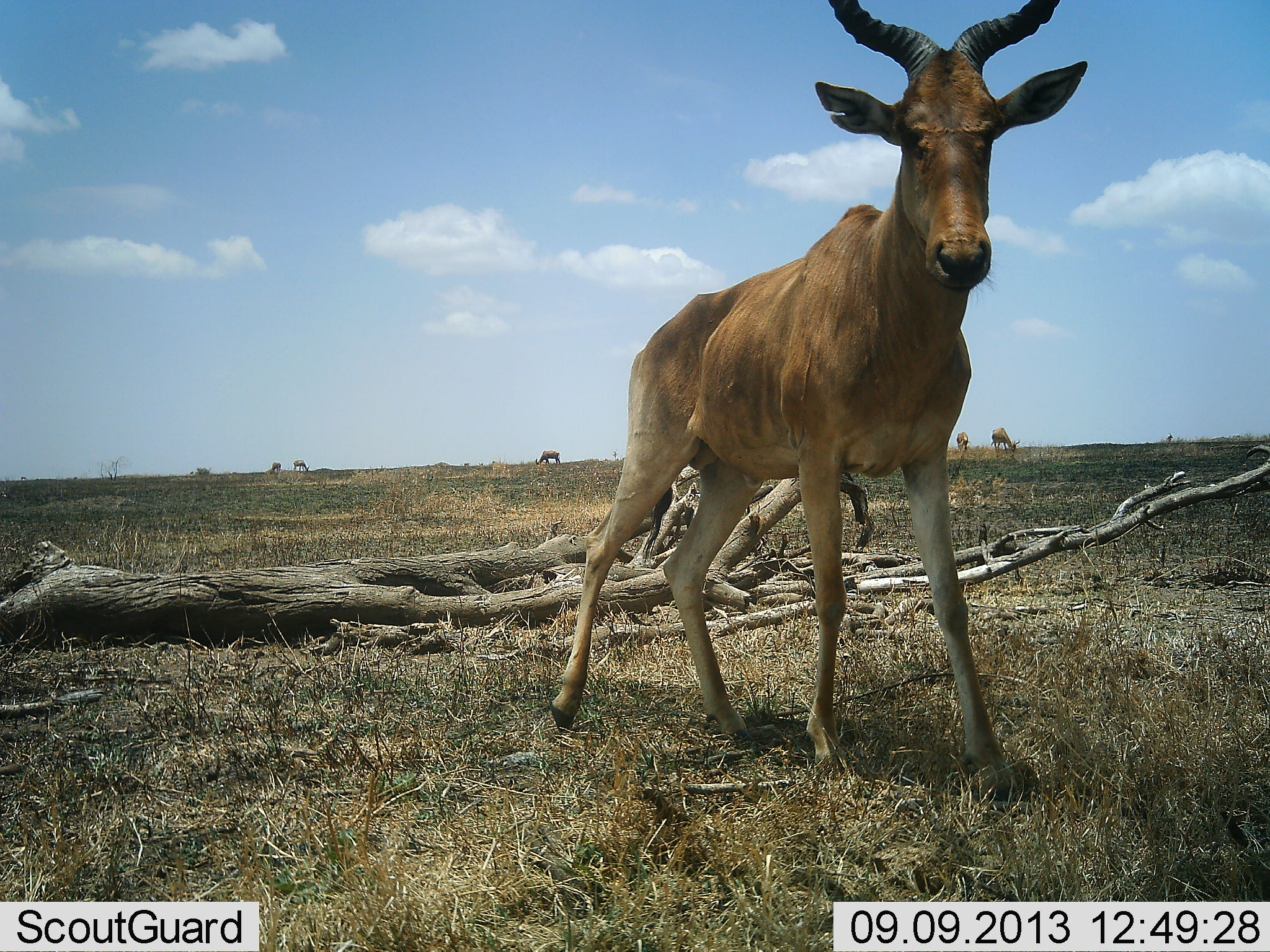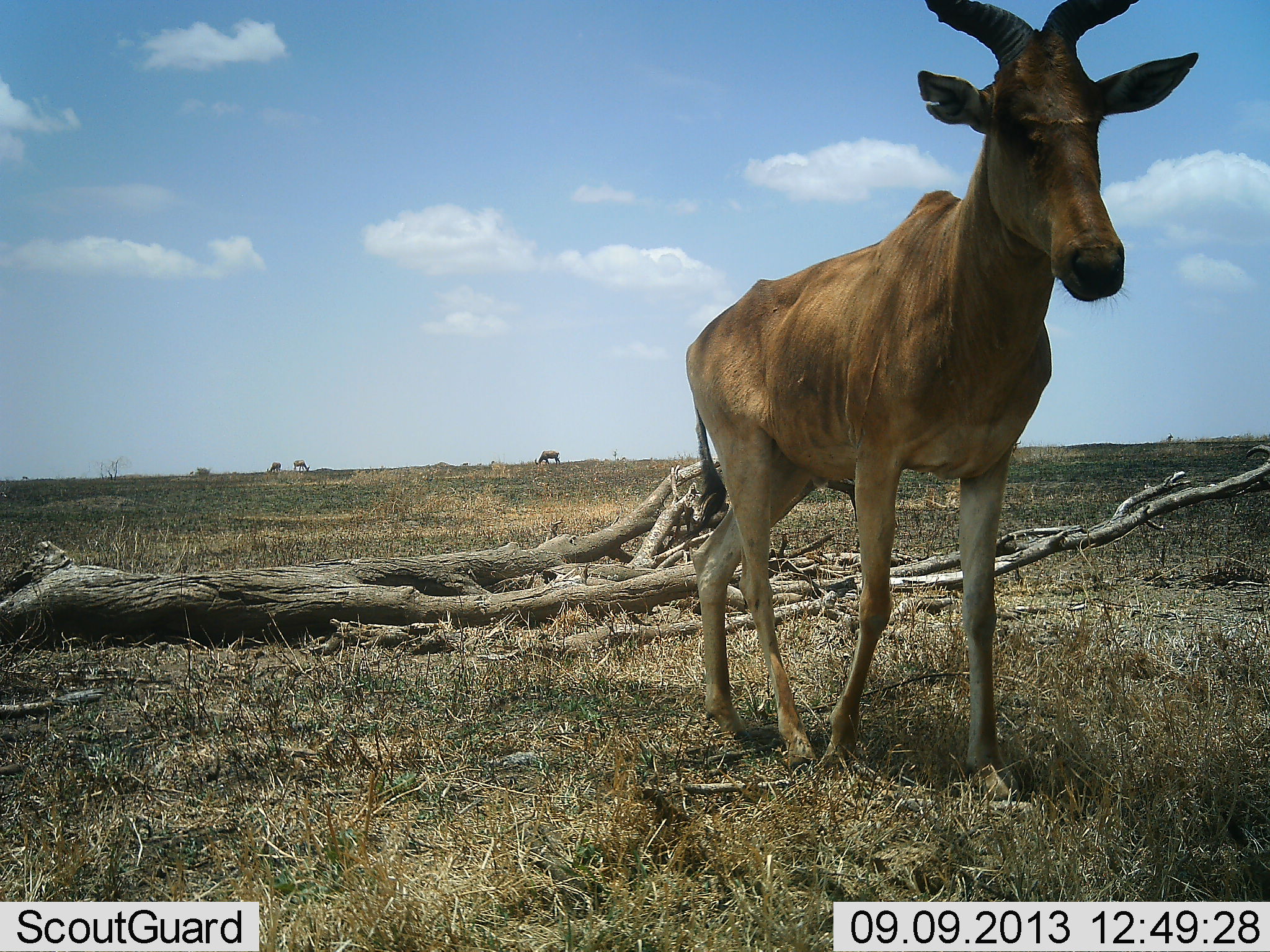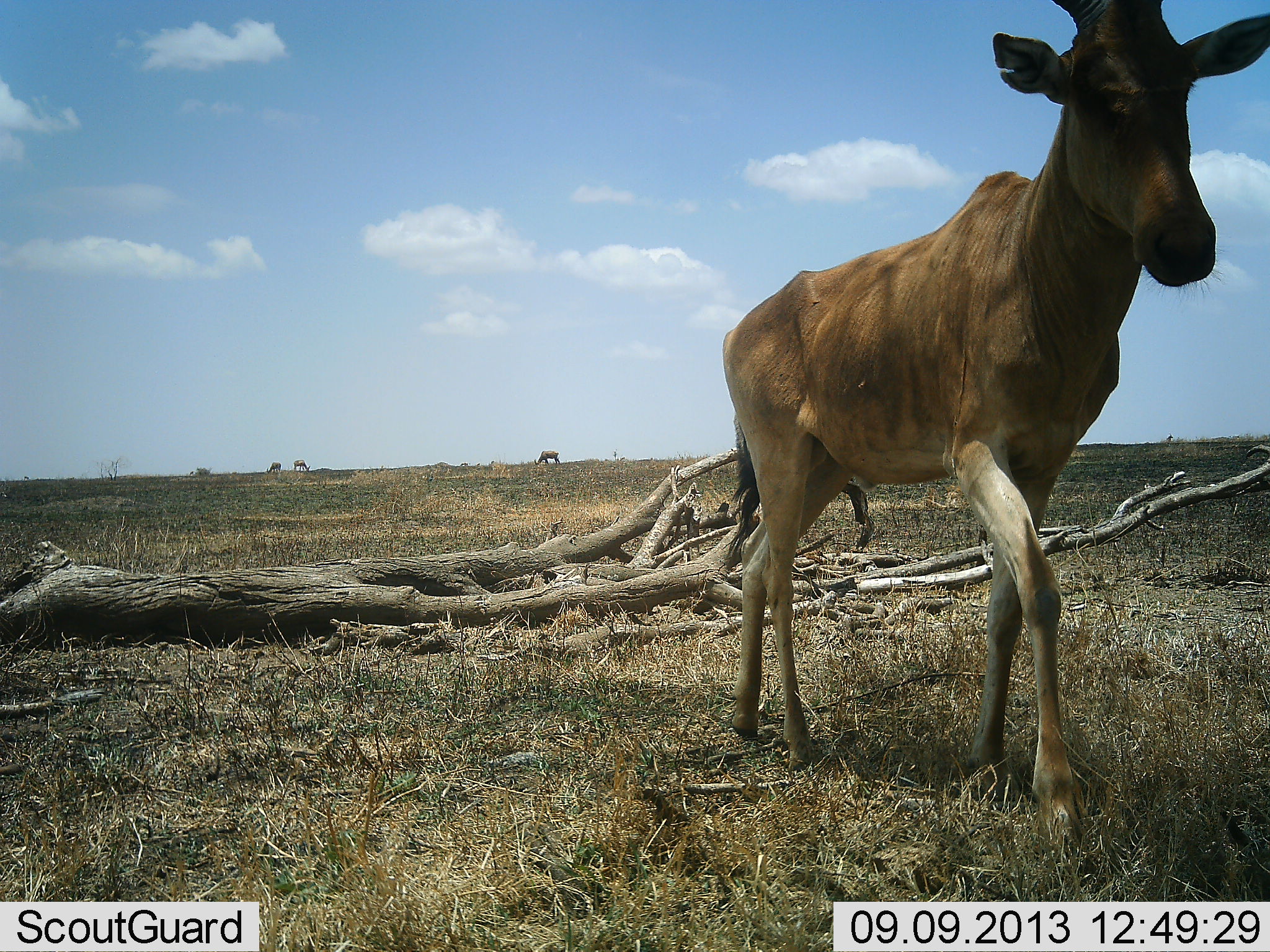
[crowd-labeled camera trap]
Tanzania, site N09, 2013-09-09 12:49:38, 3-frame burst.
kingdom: Animalia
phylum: Chordata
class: Mammalia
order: Artiodactyla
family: Bovidae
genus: Alcelaphus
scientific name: Alcelaphus buselaphus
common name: hartebeest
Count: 1.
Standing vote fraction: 39%.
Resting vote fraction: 0%.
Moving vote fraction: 72%.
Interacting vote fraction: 0%.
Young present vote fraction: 0%.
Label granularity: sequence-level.